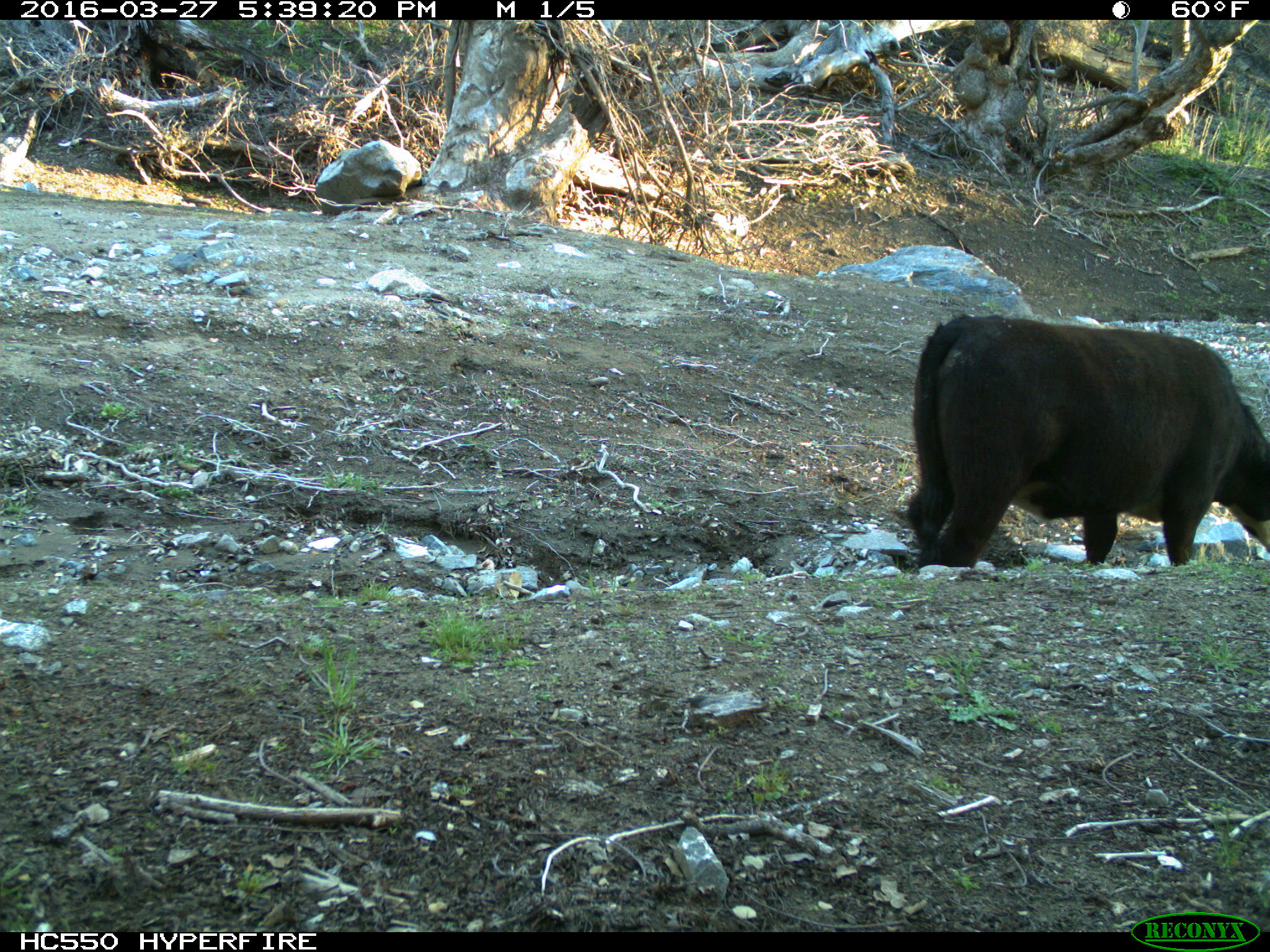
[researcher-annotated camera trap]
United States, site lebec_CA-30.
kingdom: Animalia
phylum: Chordata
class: Mammalia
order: Artiodactyla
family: Bovidae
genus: Bos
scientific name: Bos taurus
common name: domestic cow